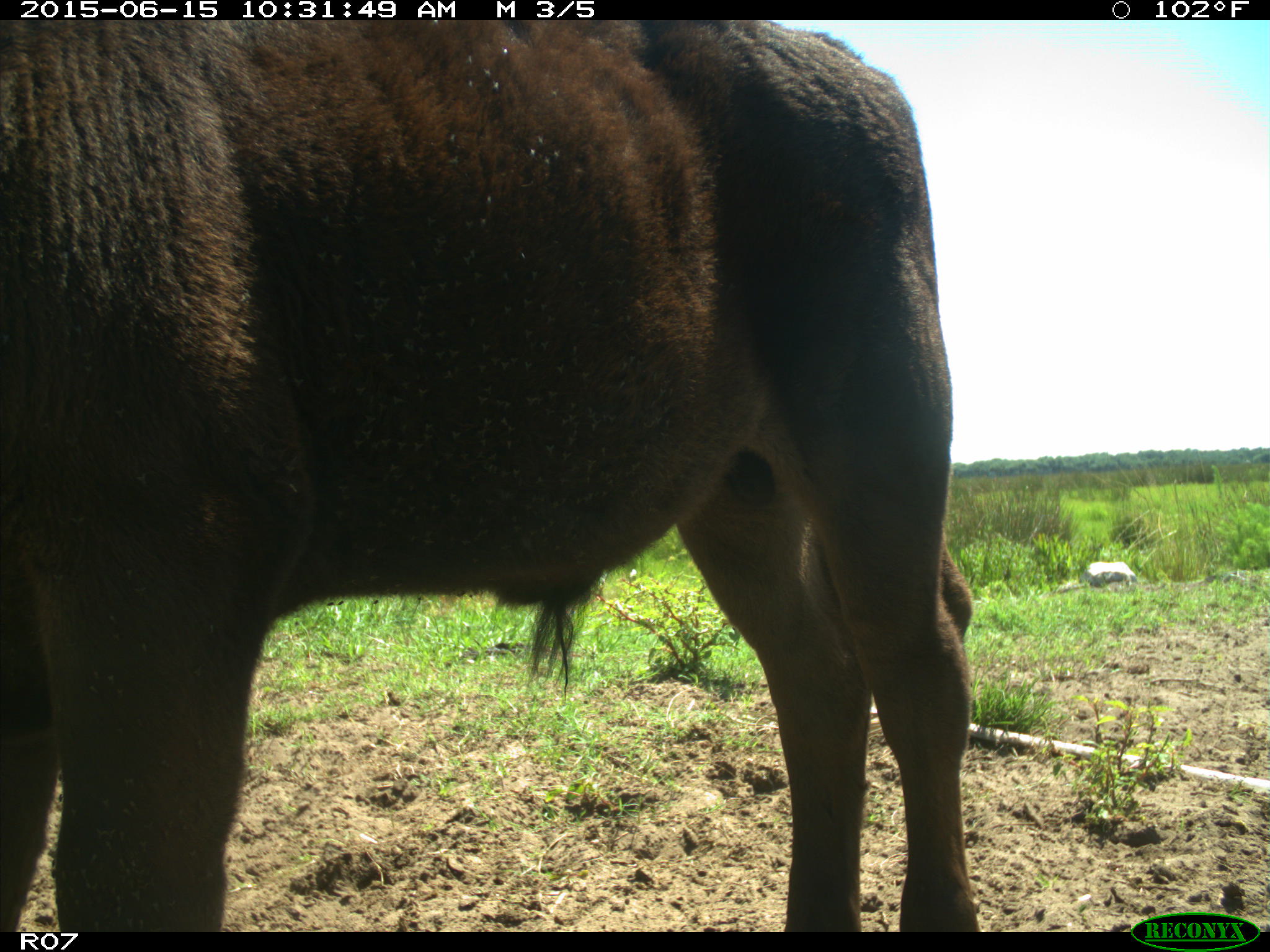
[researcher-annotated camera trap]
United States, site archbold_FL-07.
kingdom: Animalia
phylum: Chordata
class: Mammalia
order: Artiodactyla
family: Bovidae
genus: Bos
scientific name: Bos taurus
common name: domestic cow